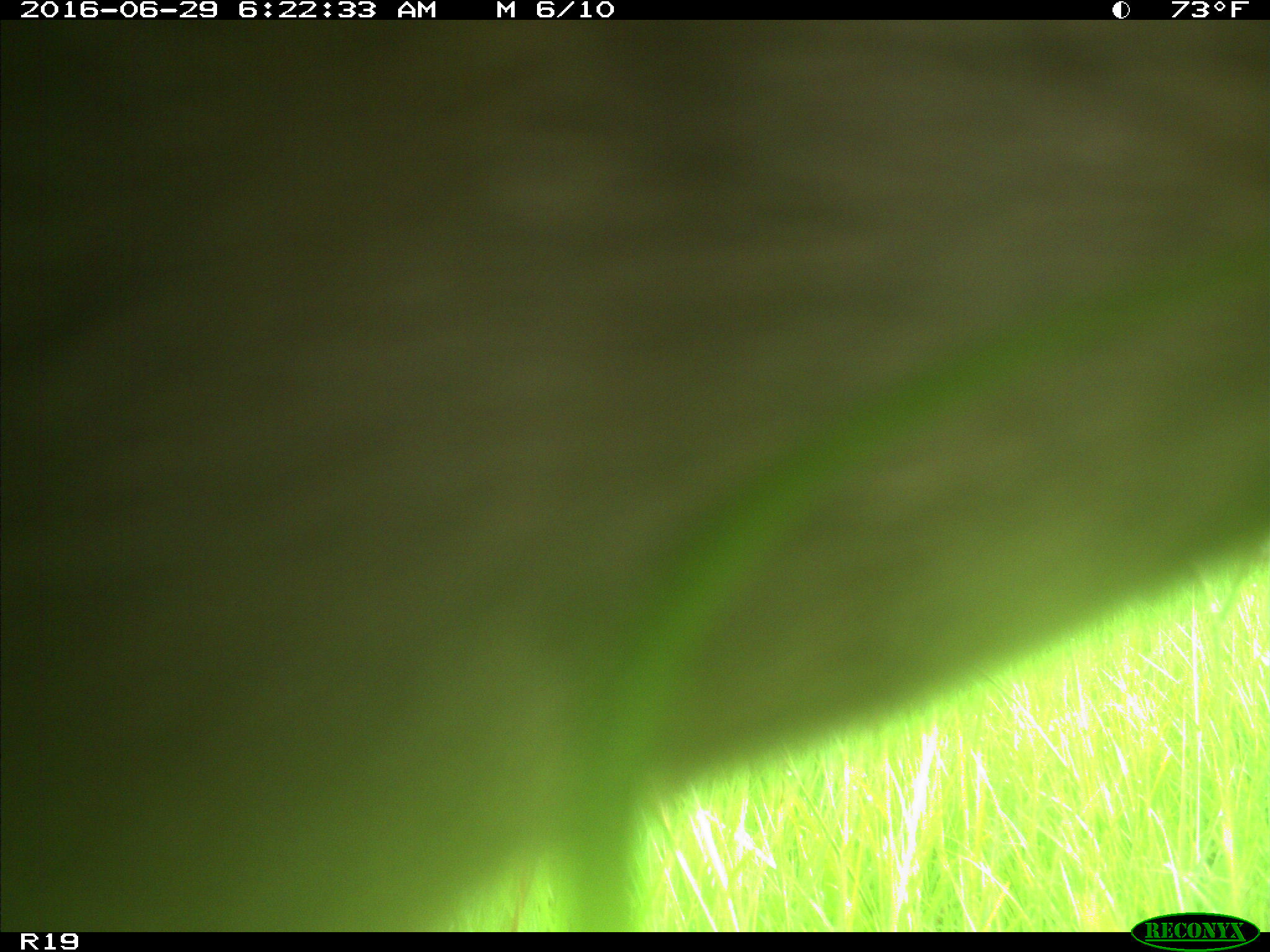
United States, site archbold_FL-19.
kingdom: Animalia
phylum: Chordata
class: Mammalia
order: Artiodactyla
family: Bovidae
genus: Bos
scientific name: Bos taurus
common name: domestic cow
Bos taurus (domestic cow).